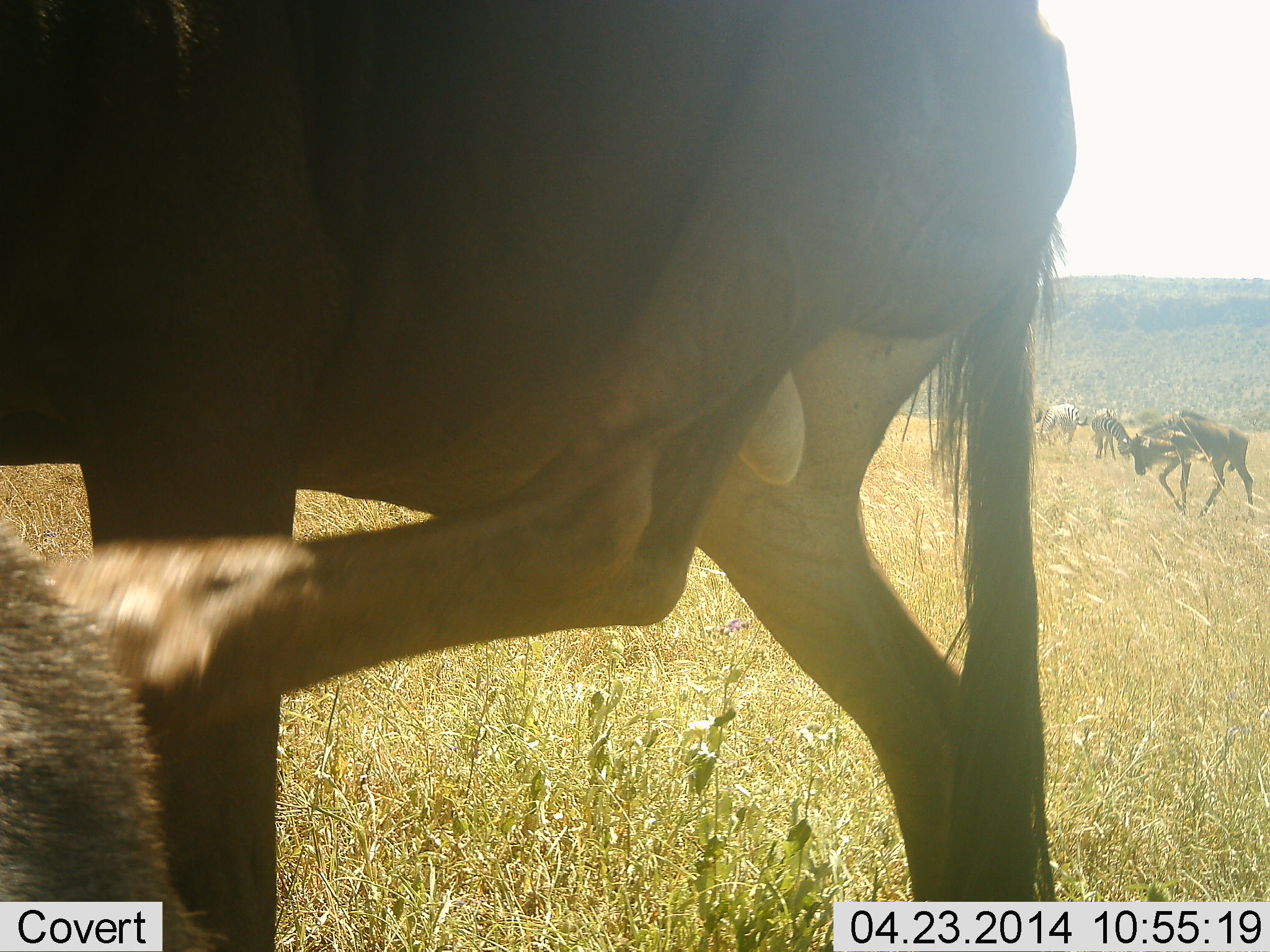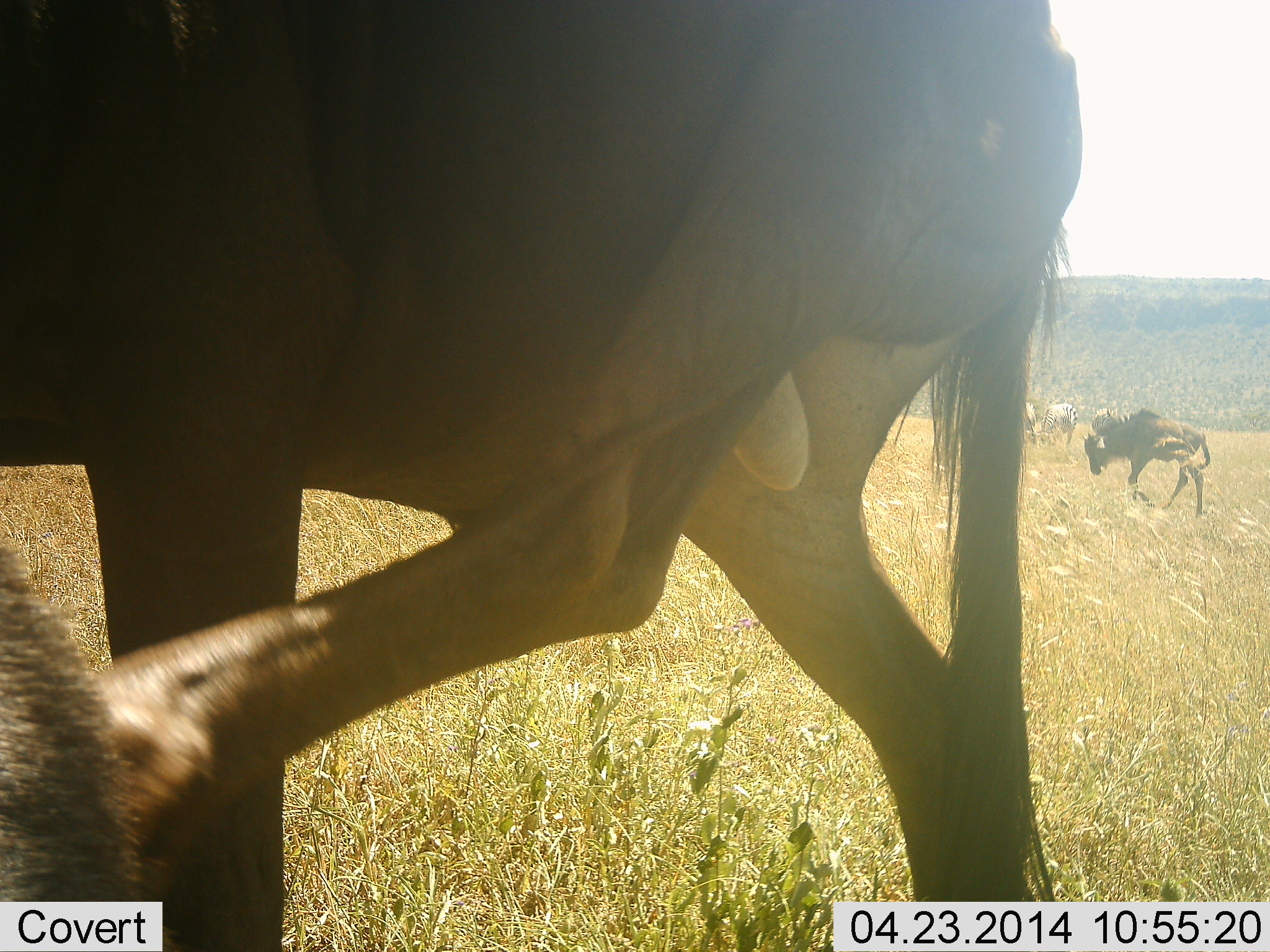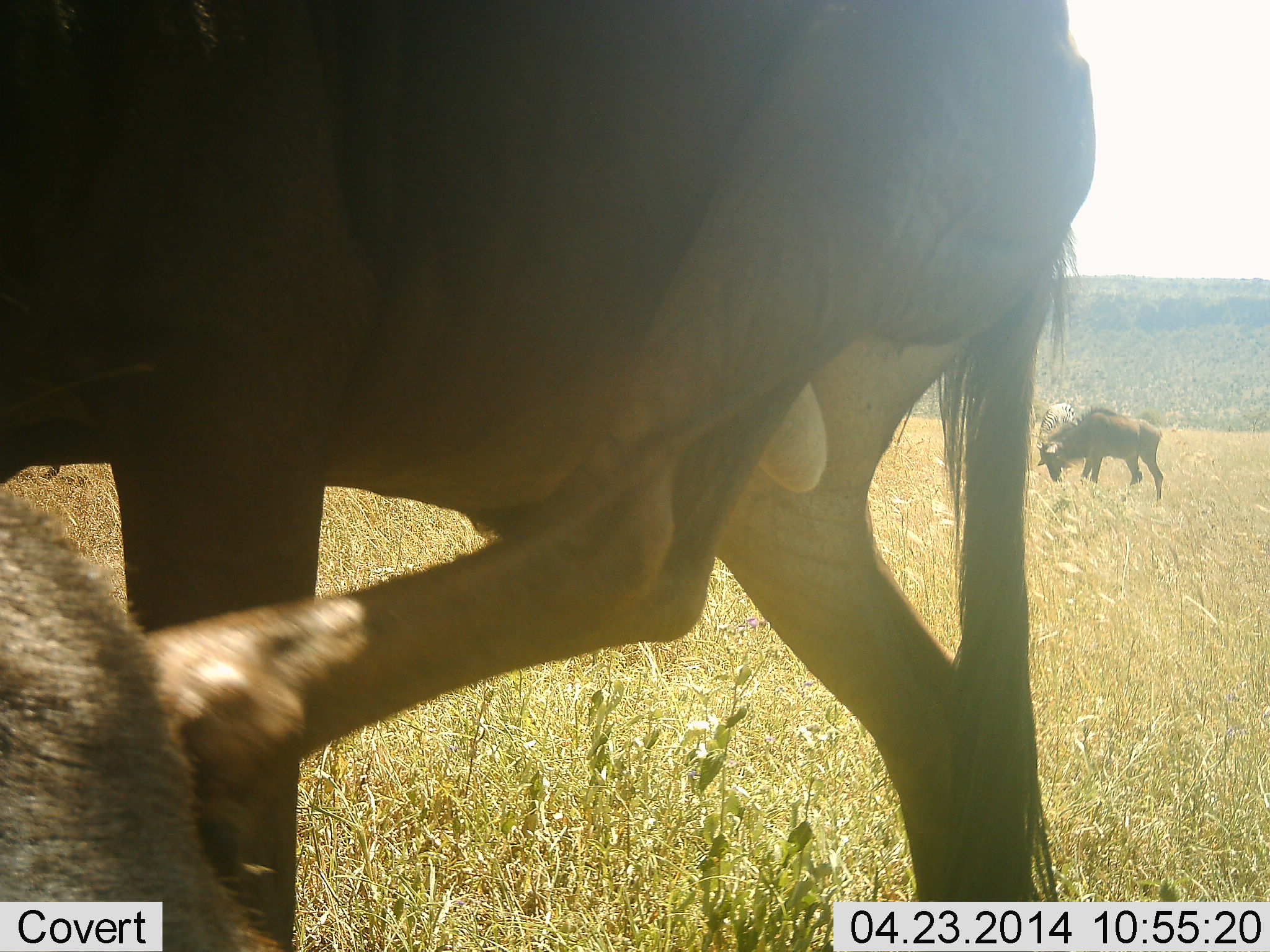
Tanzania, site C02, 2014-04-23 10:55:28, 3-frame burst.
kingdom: Animalia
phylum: Chordata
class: Mammalia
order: Artiodactyla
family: Bovidae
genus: Connochaetes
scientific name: Connochaetes taurinus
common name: blue wildebeest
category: wildebeest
Wildebeest (blue wildebeest) (Connochaetes taurinus), count 2. Behavior (volunteer vote fractions): standing 69%, resting 2%, moving 62%, interacting 4%. Young present (vote fraction): 11%. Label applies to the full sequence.